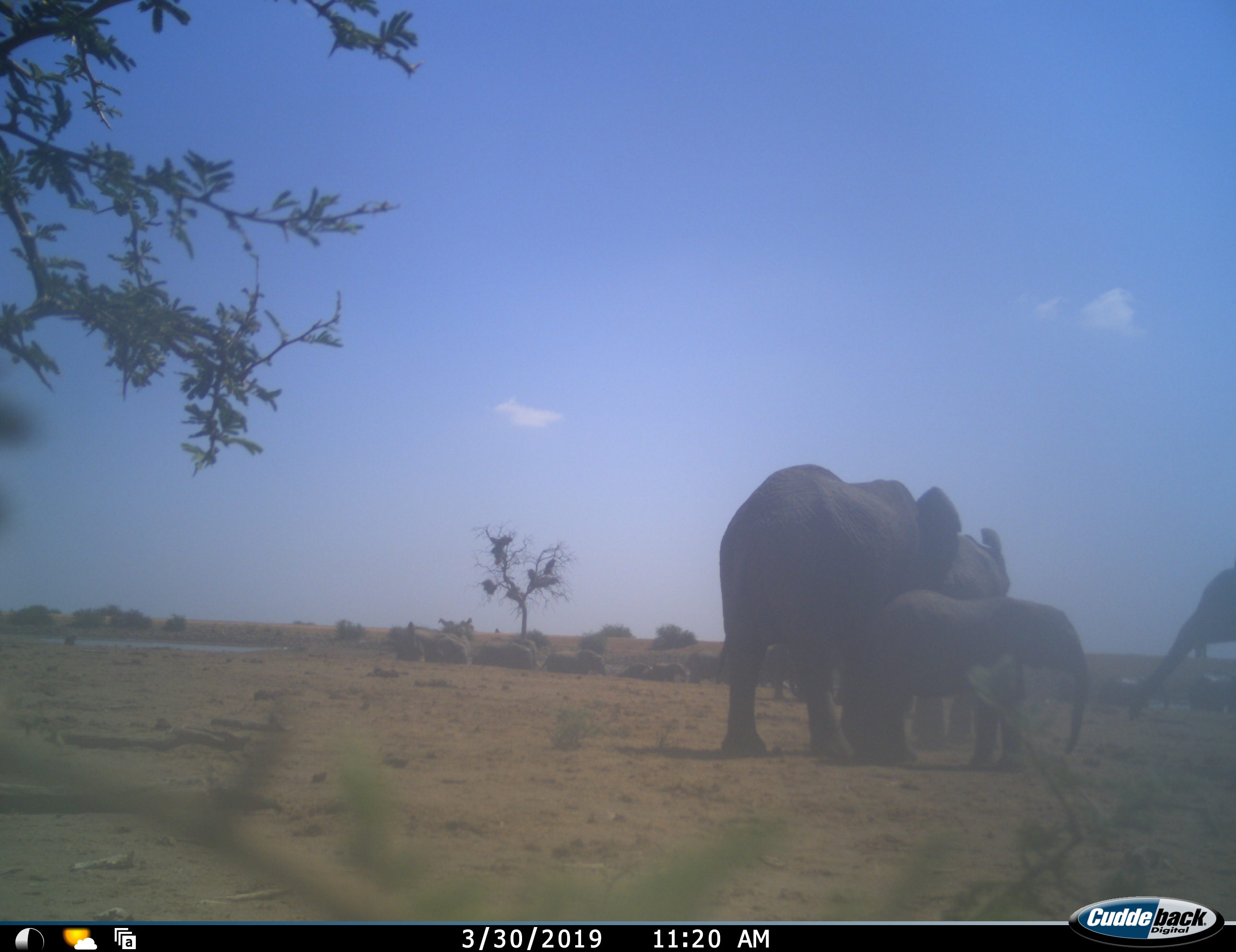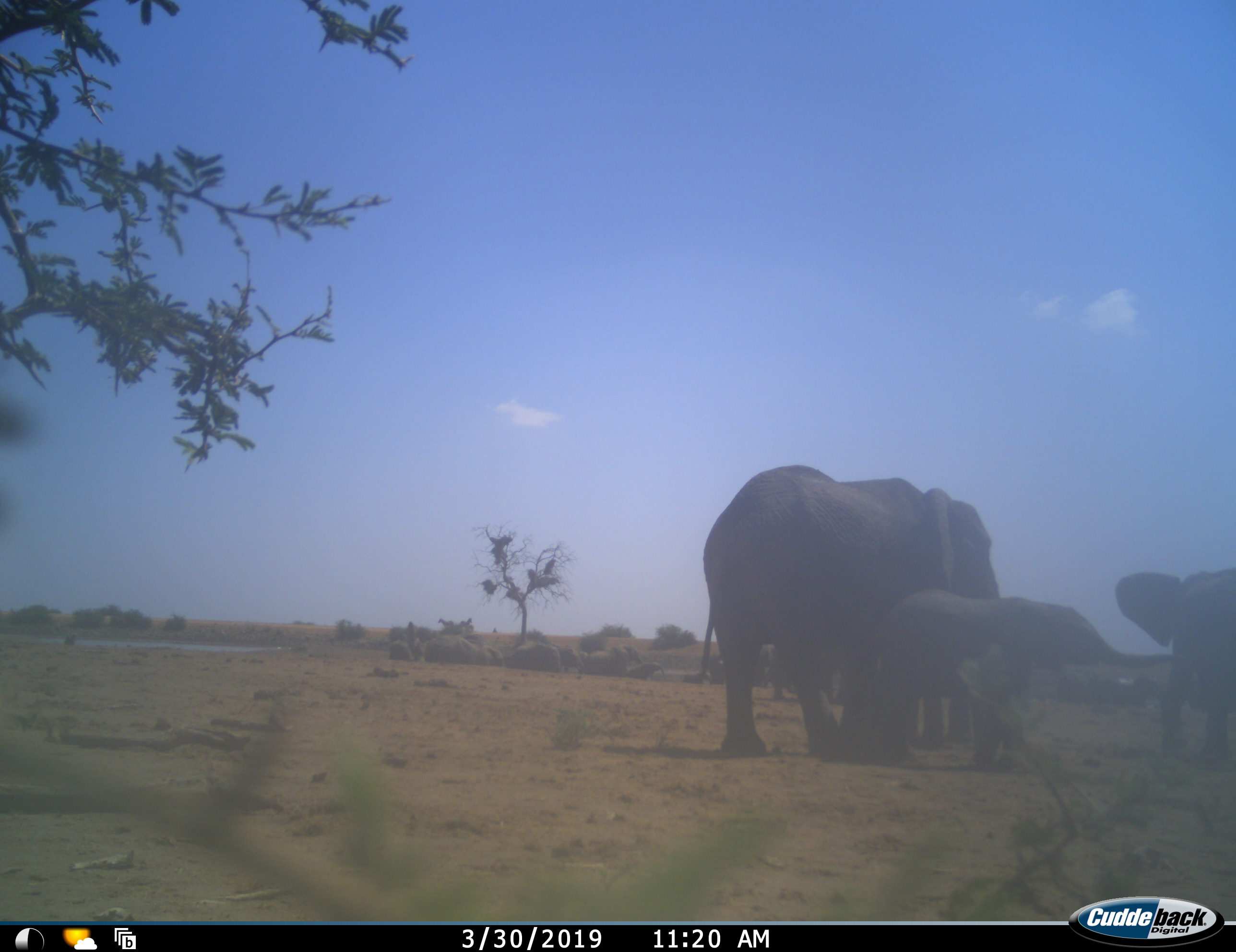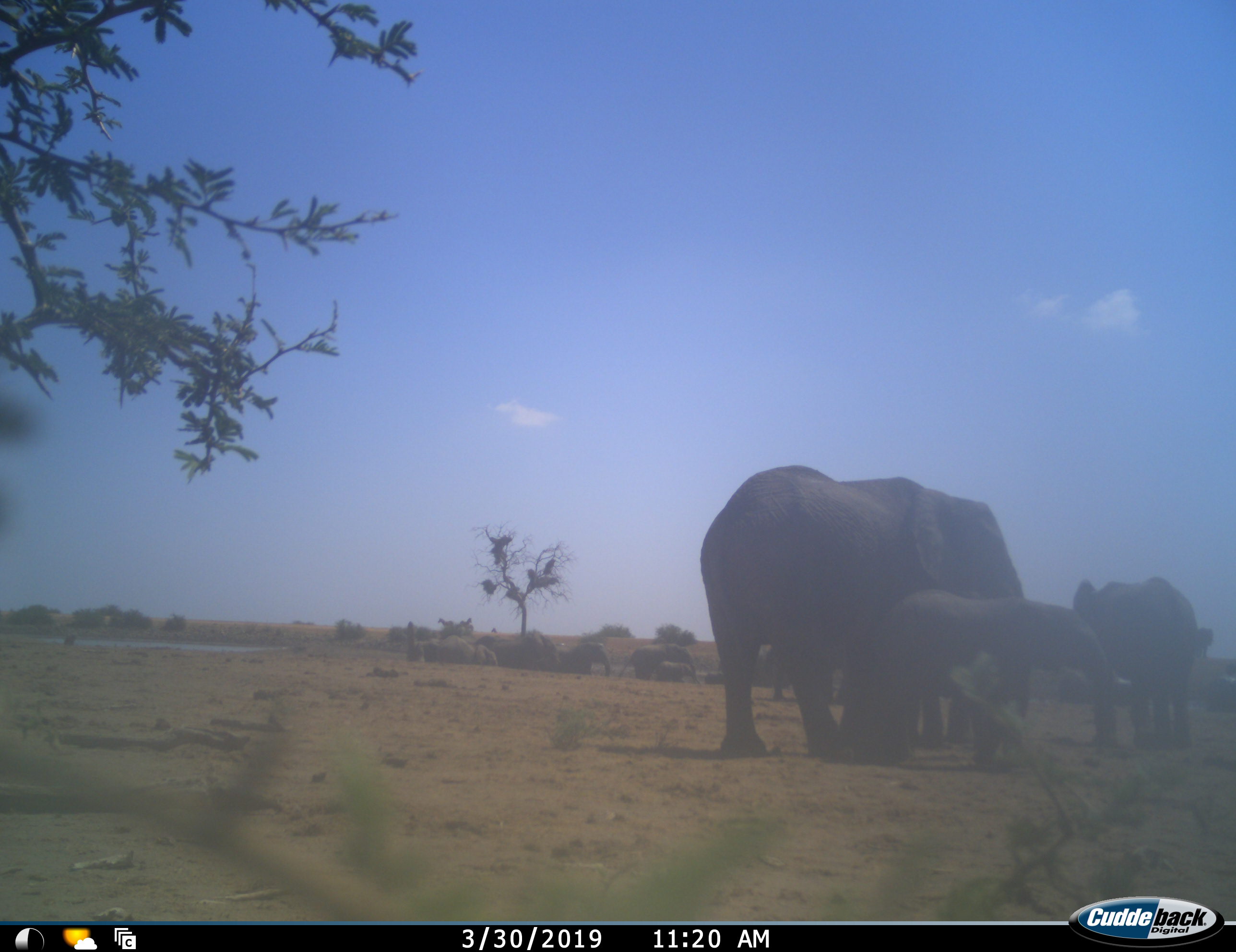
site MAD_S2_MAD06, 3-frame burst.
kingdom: Animalia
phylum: Chordata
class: Mammalia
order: Proboscidea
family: Elephantidae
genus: Loxodonta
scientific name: Loxodonta africana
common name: african bush elephant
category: elephant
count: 11-50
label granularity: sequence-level